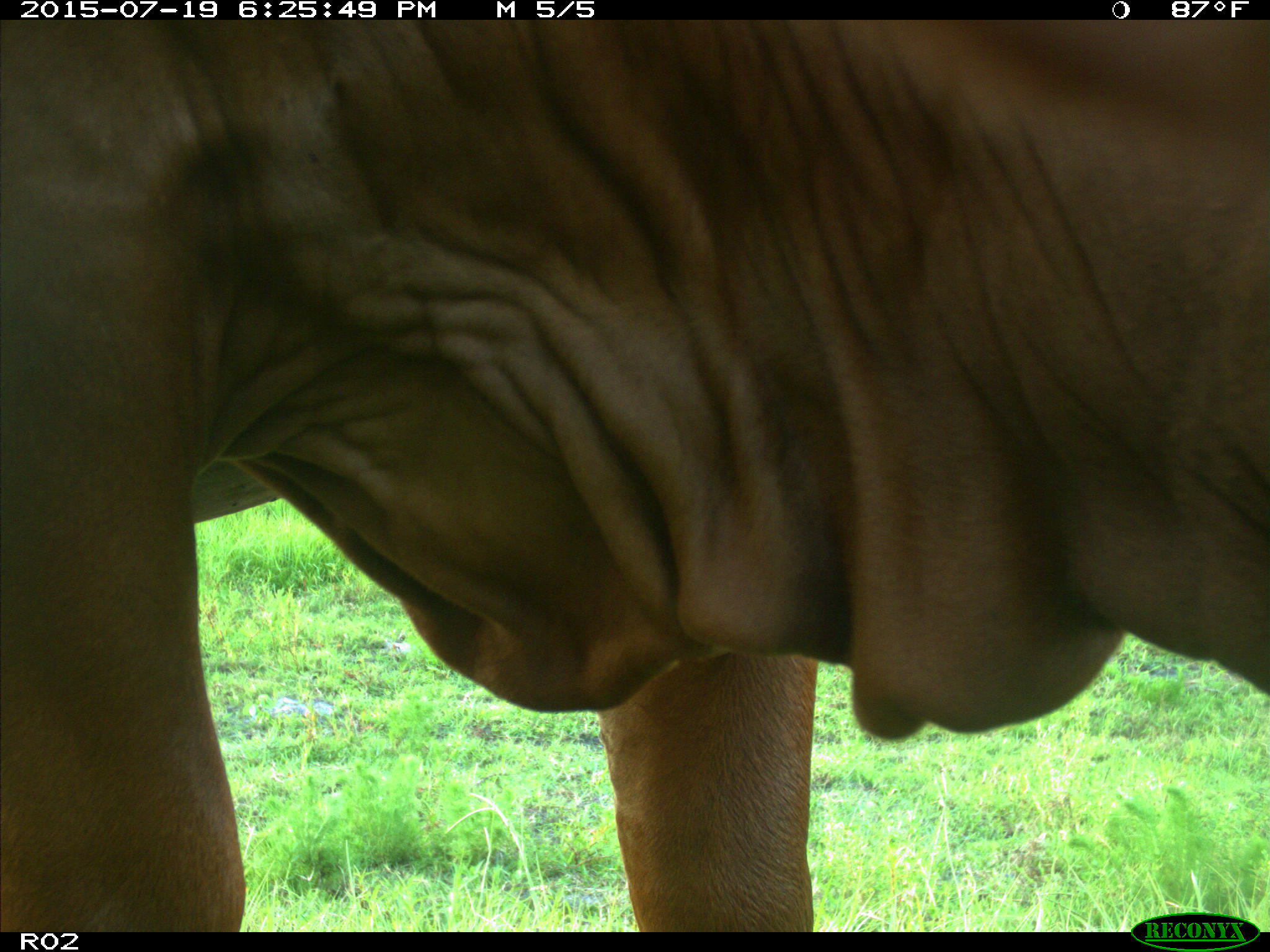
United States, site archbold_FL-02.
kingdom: Animalia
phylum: Chordata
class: Mammalia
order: Artiodactyla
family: Bovidae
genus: Bos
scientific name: Bos taurus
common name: domestic cow